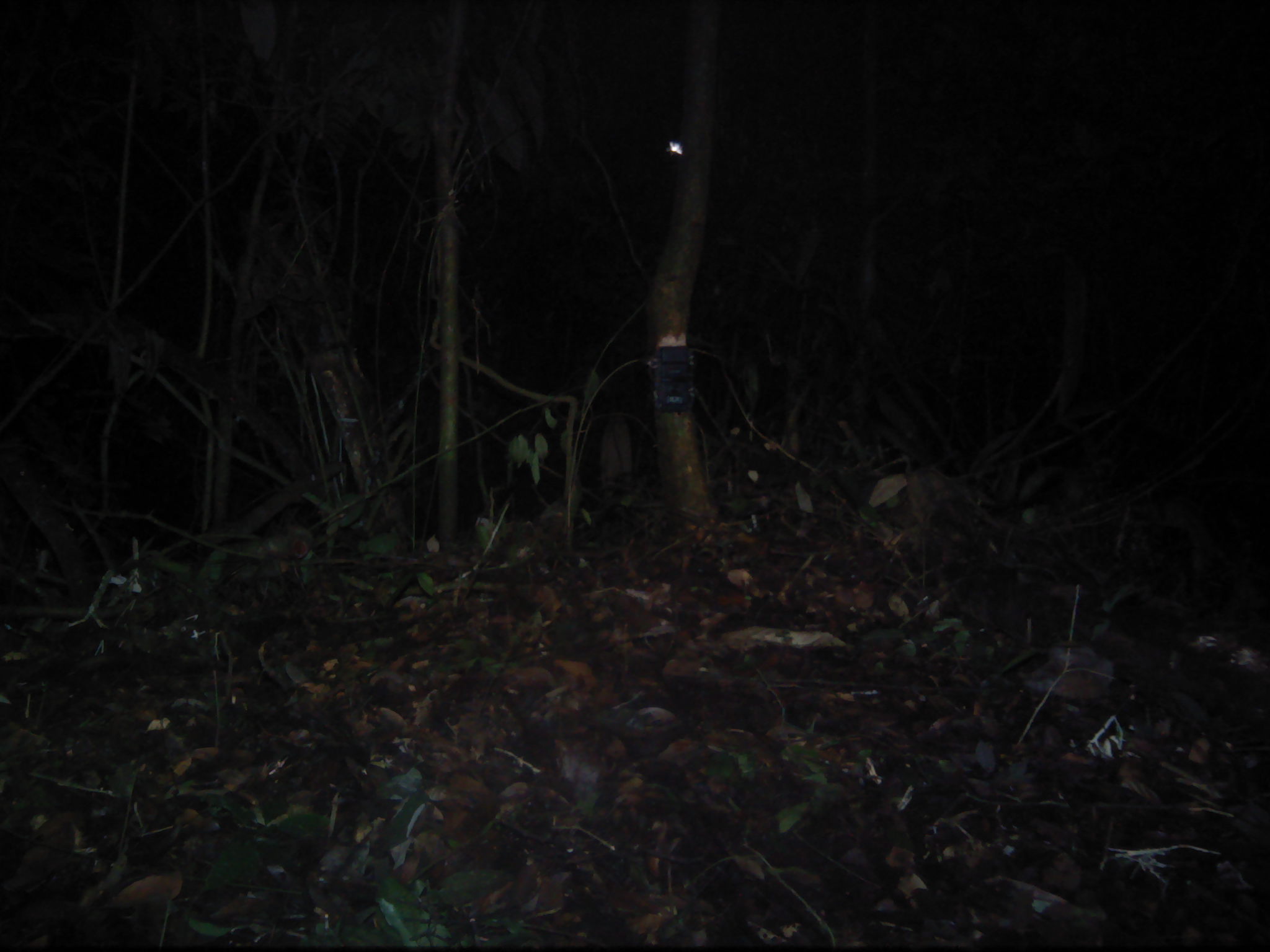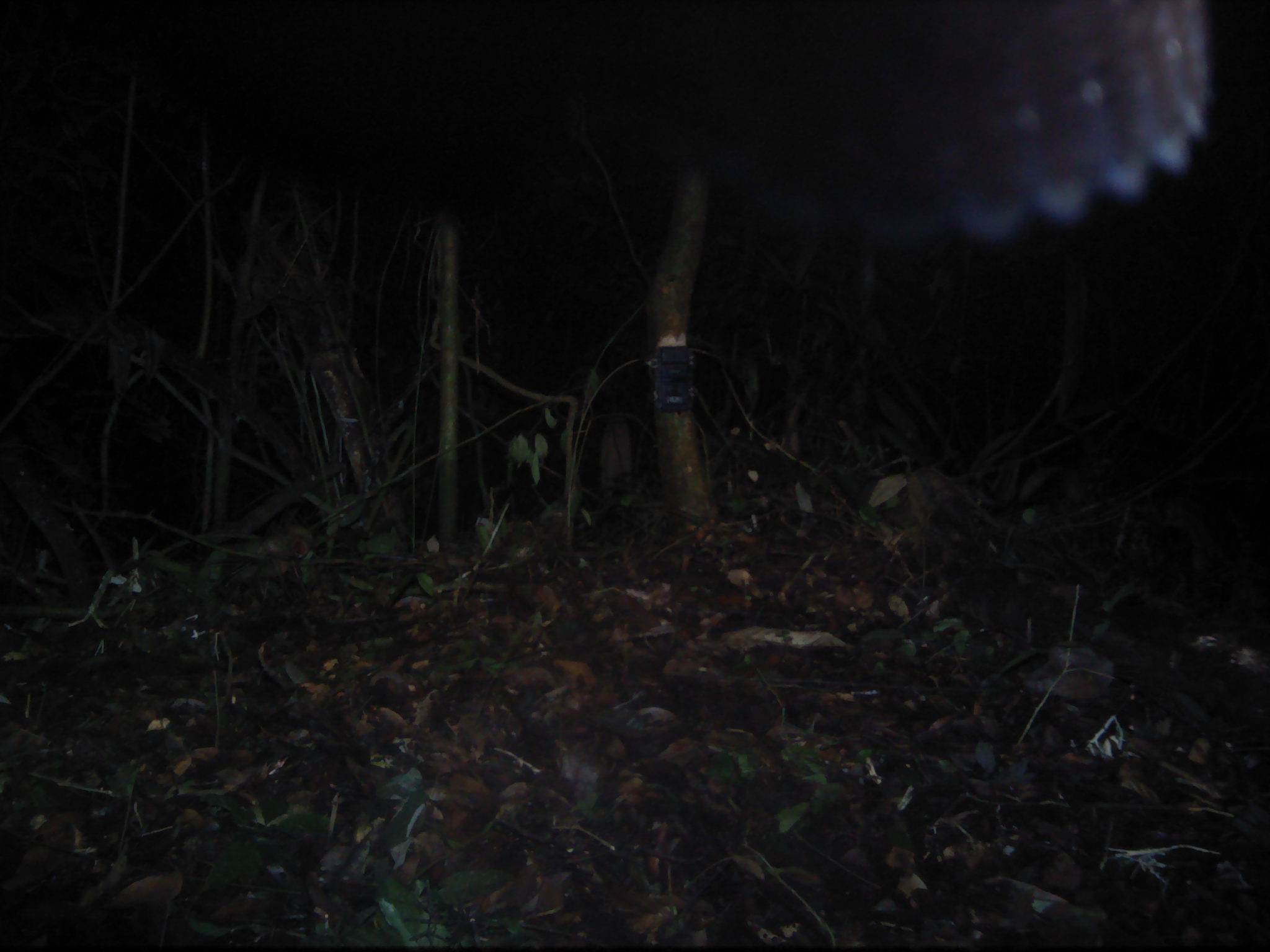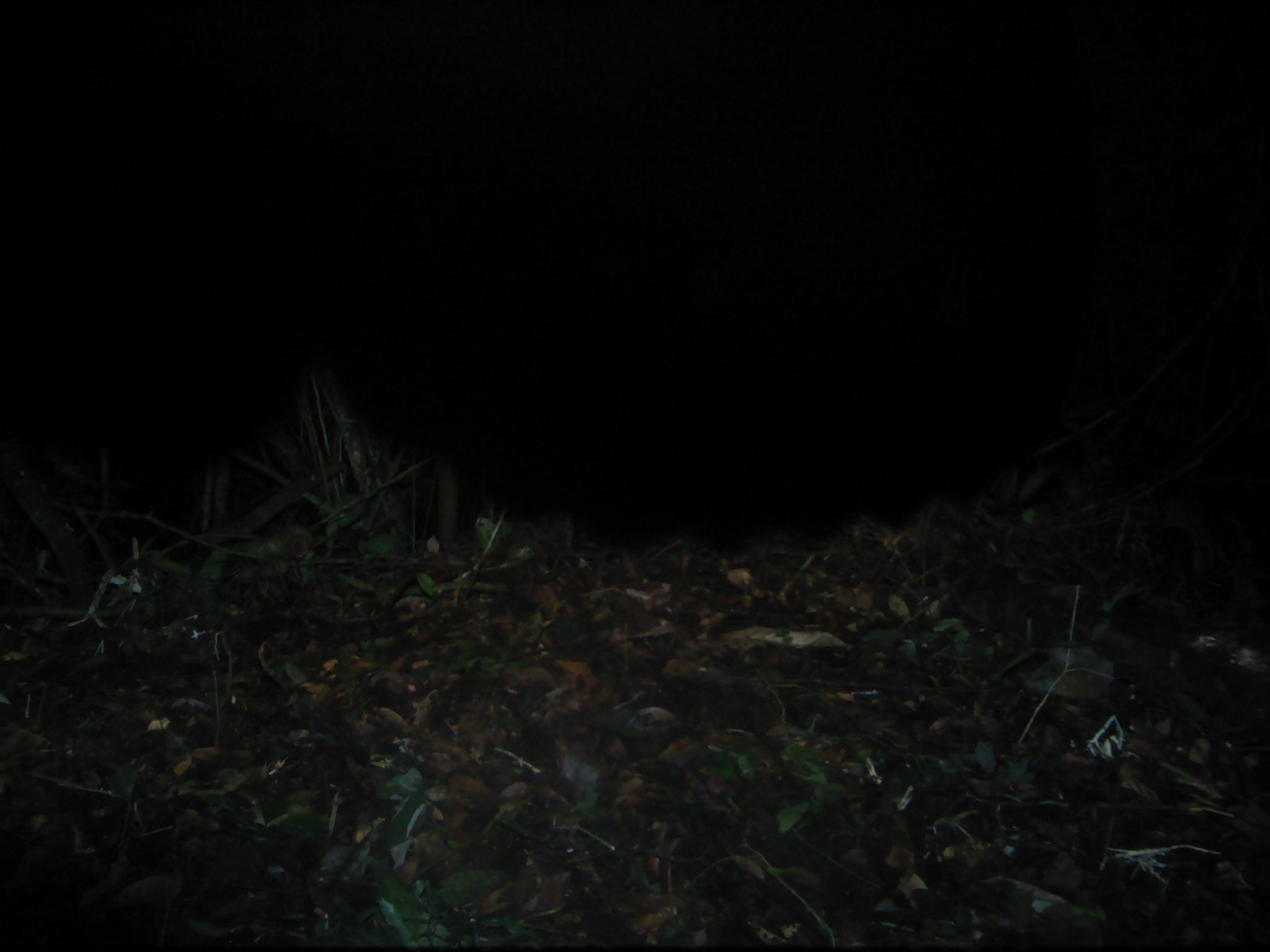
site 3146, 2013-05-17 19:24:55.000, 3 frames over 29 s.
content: unidentified animal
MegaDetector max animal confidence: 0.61